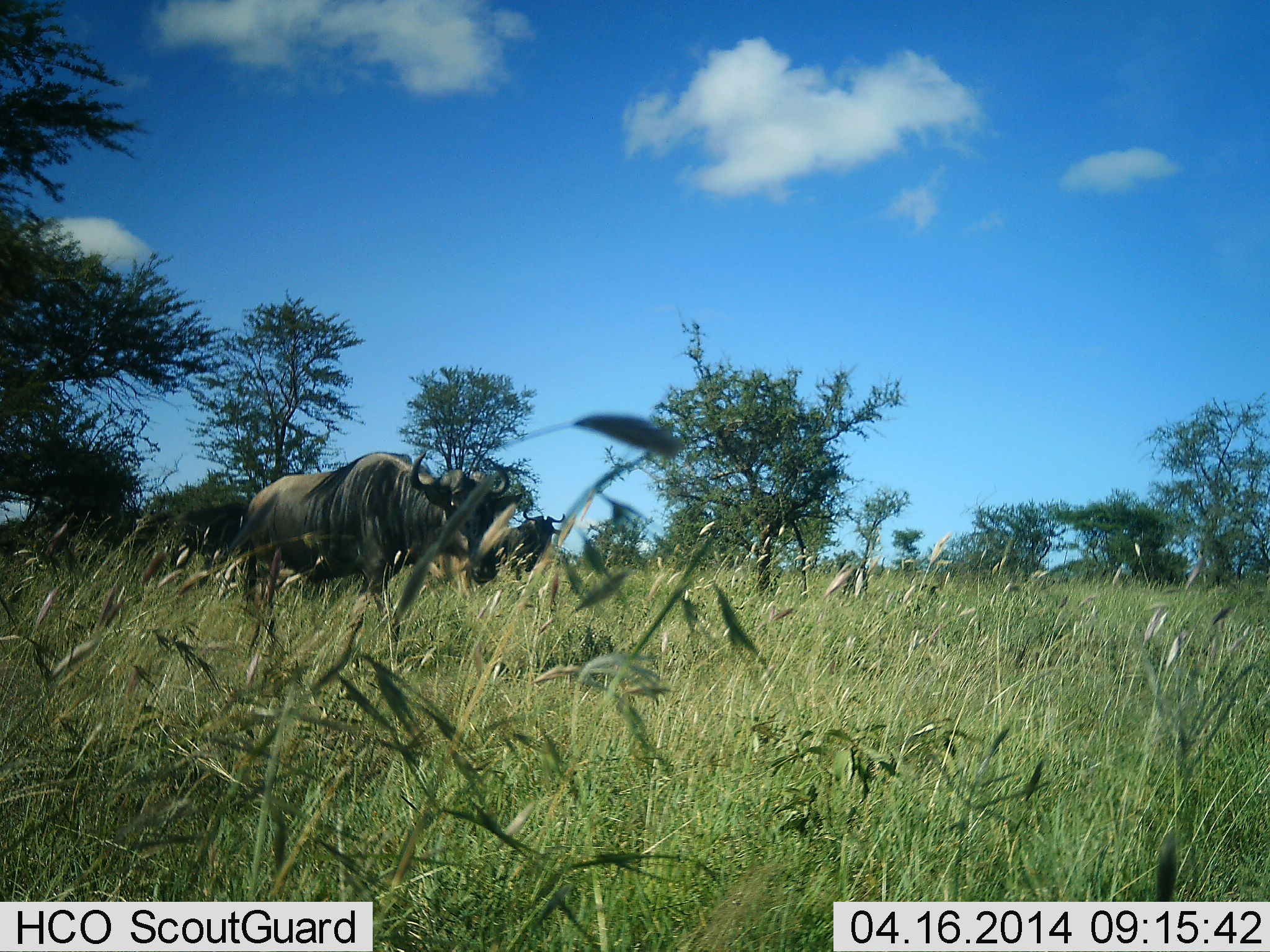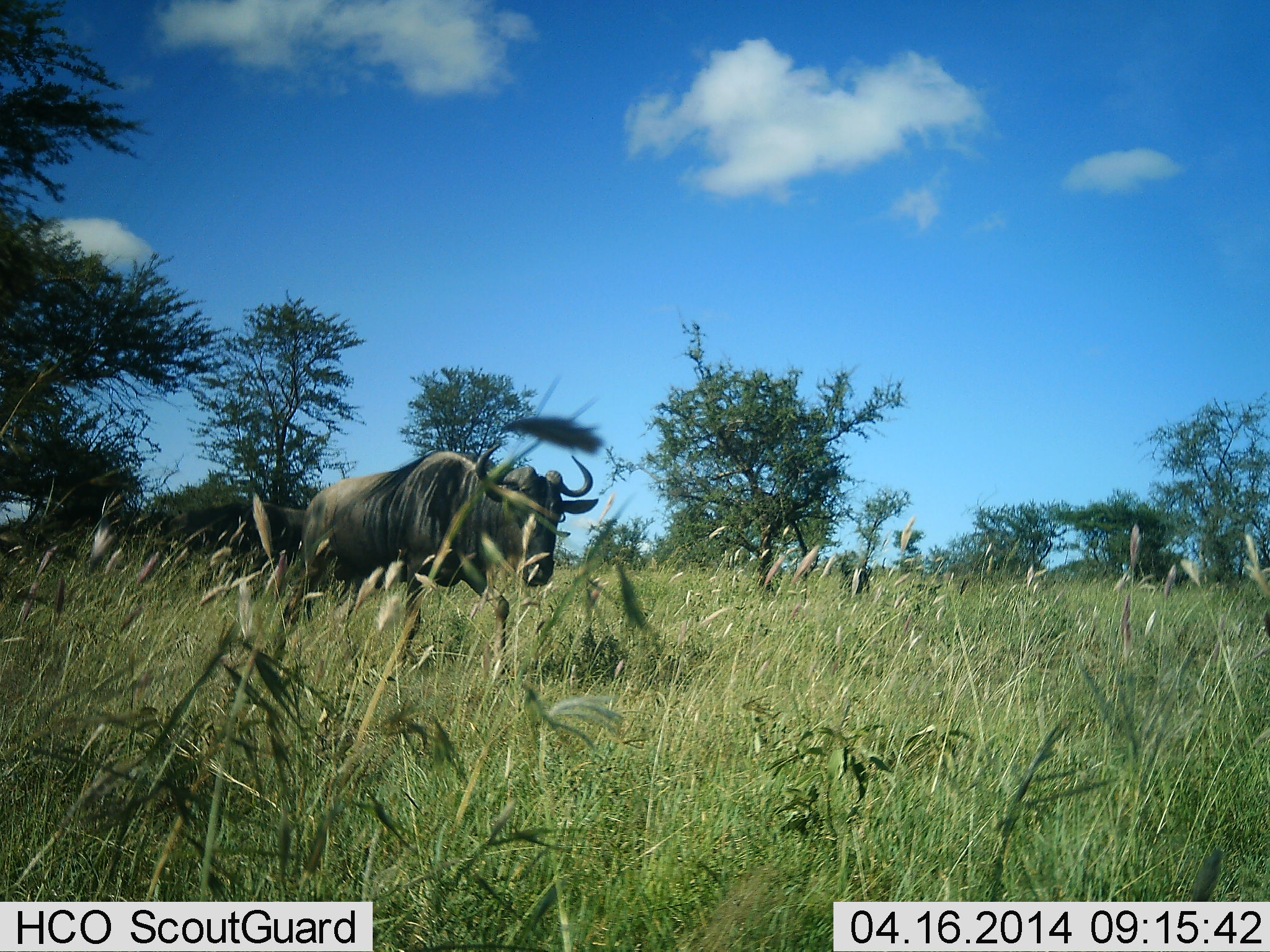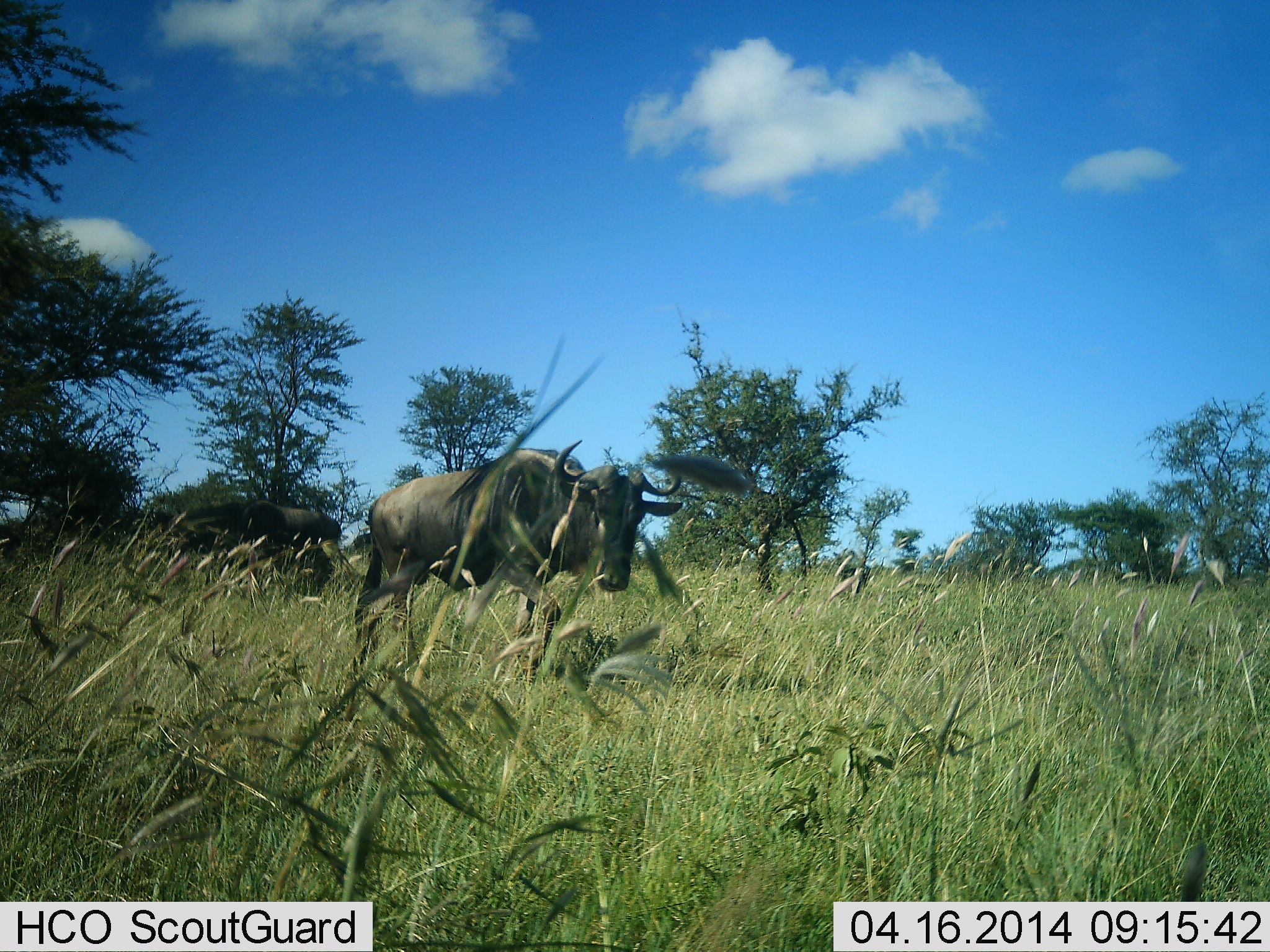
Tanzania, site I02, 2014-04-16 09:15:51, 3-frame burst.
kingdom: Animalia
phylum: Chordata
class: Mammalia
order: Artiodactyla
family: Bovidae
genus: Connochaetes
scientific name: Connochaetes taurinus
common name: blue wildebeest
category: wildebeest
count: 1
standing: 40%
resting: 0%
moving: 90%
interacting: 0%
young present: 0%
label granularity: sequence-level